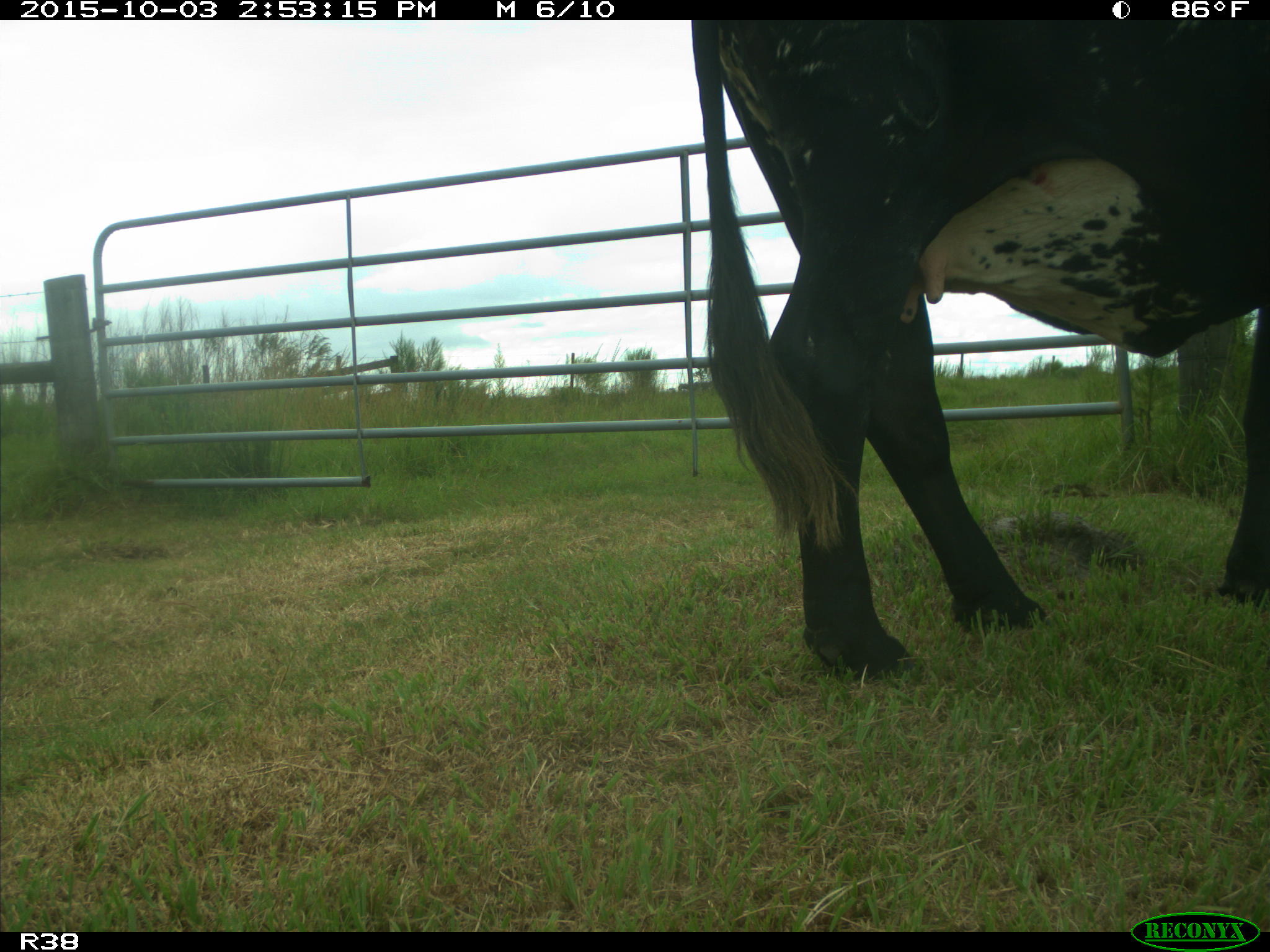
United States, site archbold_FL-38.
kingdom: Animalia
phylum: Chordata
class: Mammalia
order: Artiodactyla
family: Bovidae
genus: Bos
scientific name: Bos taurus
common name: domestic cow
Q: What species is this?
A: Bos taurus (domestic cow).